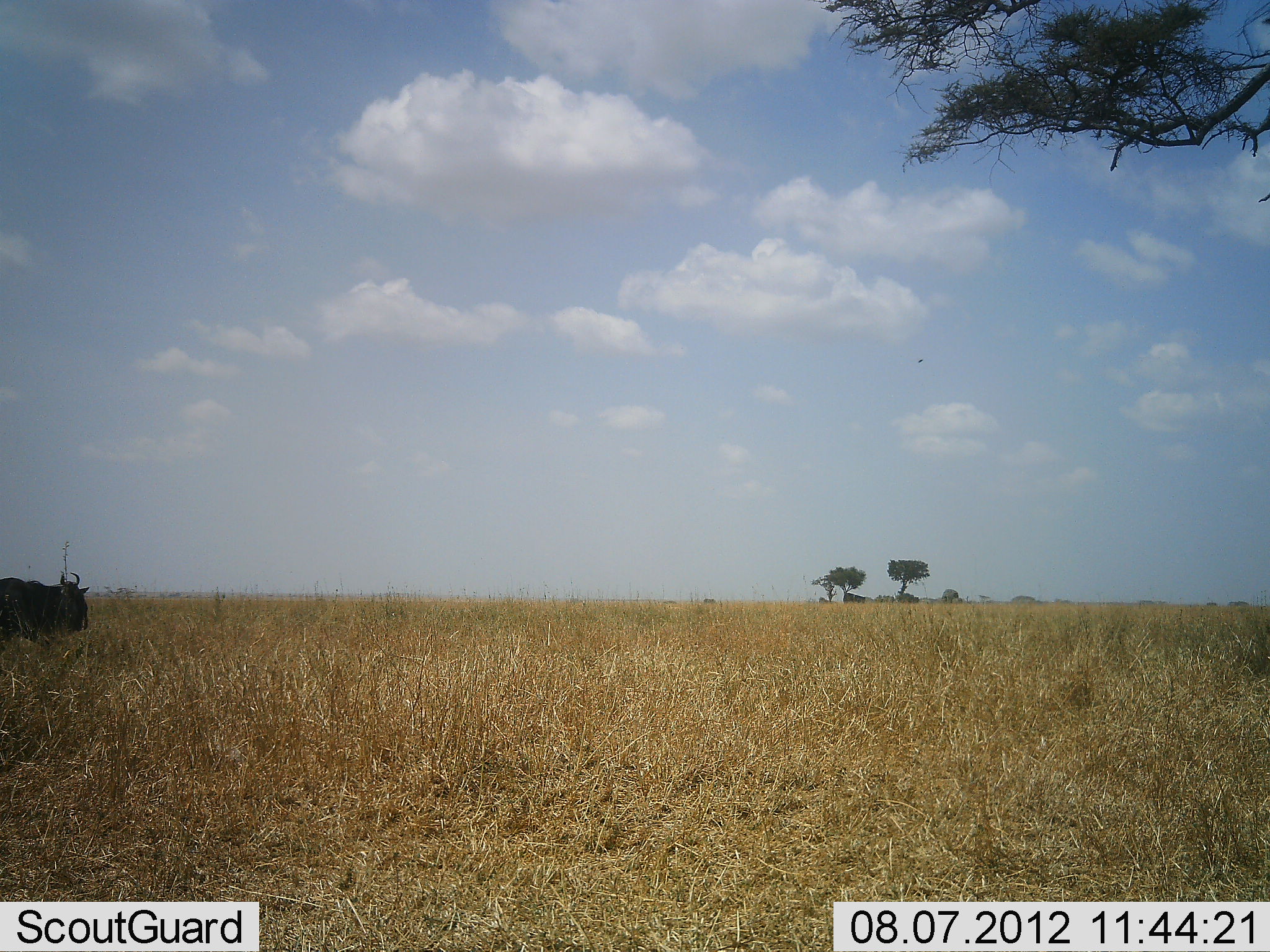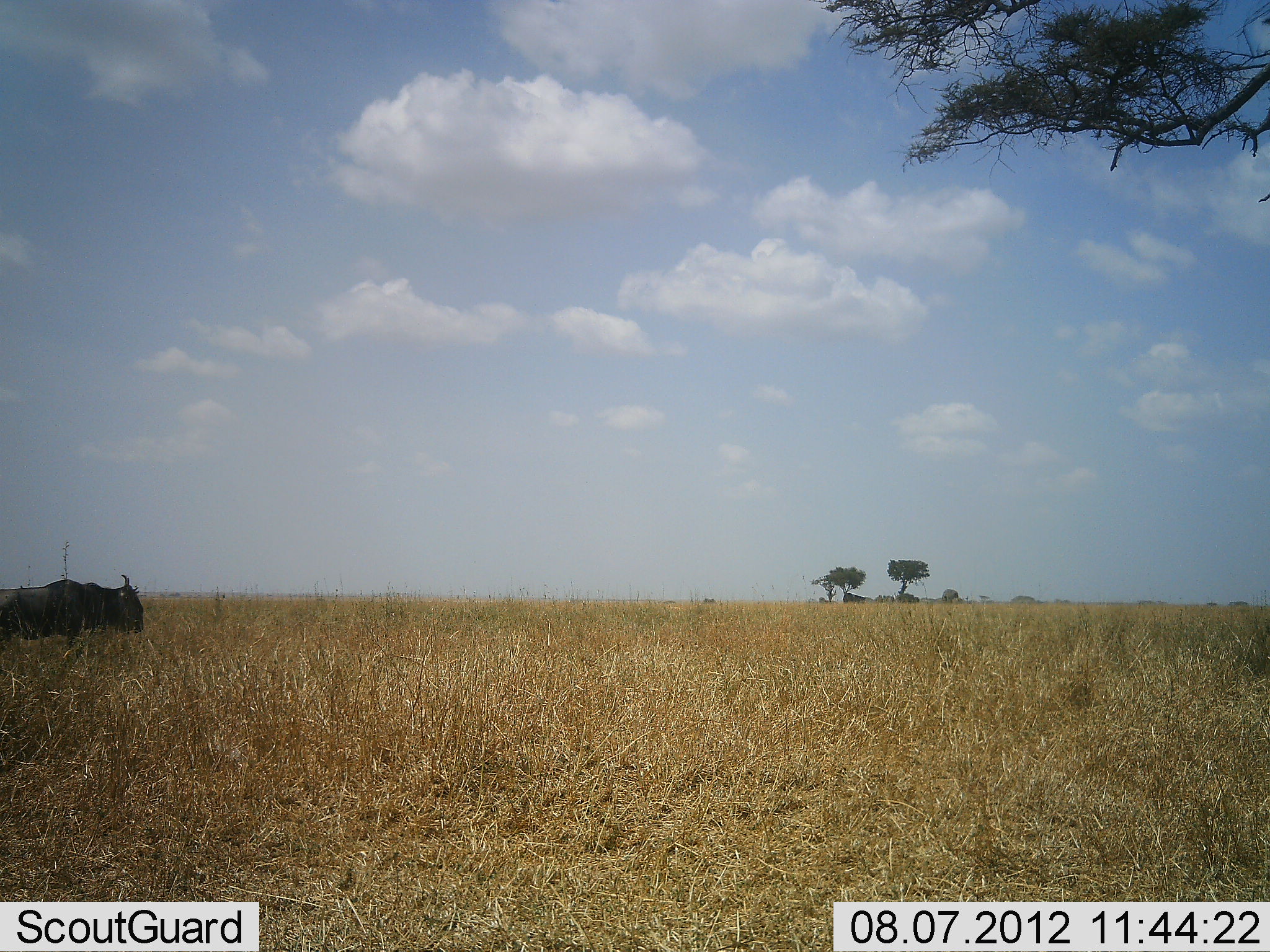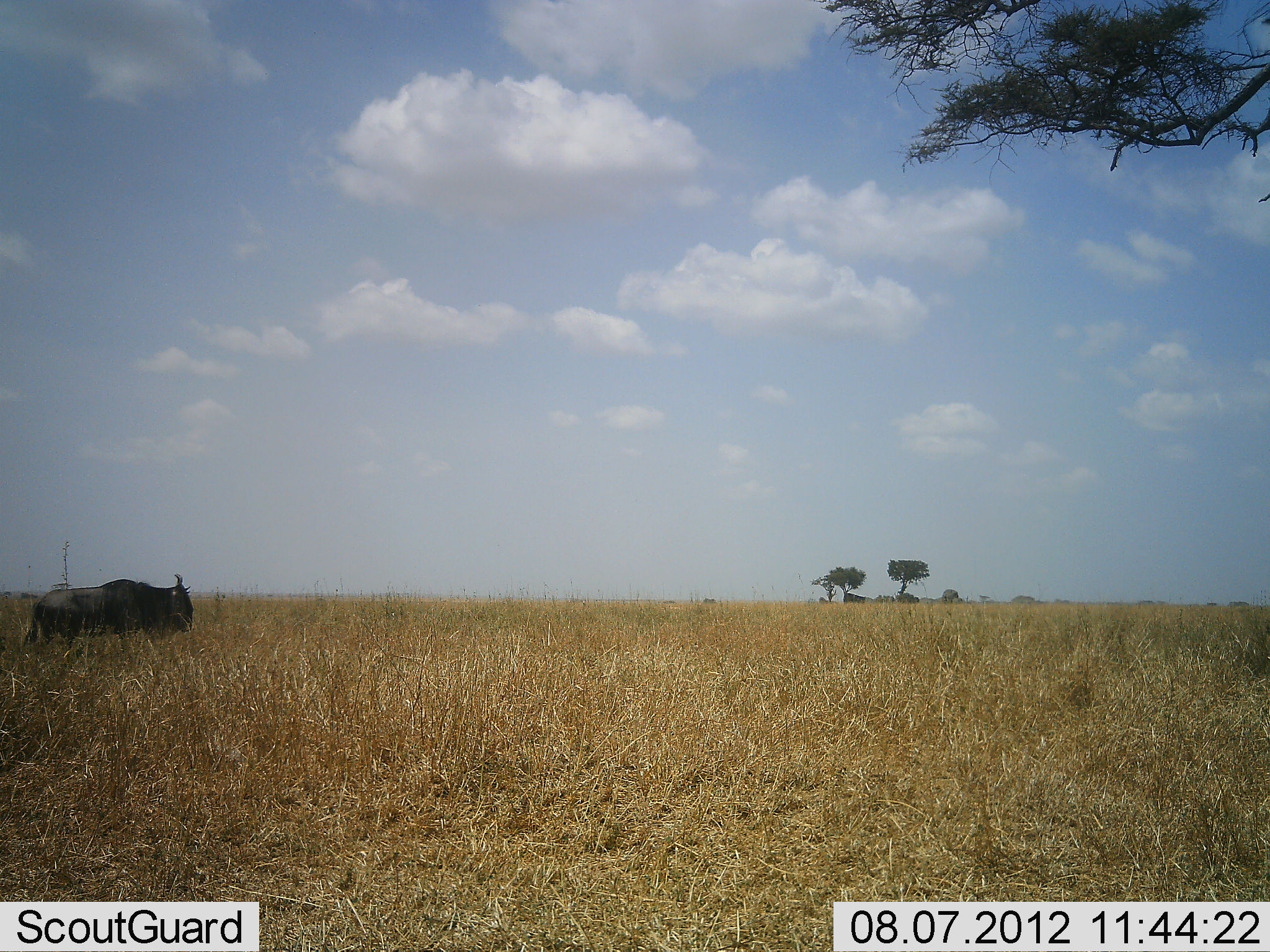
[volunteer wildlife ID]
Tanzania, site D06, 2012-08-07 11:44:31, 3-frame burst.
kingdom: Animalia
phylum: Chordata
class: Mammalia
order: Artiodactyla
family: Bovidae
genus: Connochaetes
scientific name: Connochaetes taurinus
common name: blue wildebeest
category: wildebeest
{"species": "wildebeest (blue wildebeest) (Connochaetes taurinus)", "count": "1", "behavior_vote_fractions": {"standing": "0%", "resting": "0%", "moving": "100%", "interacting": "0%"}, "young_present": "0%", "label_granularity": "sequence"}